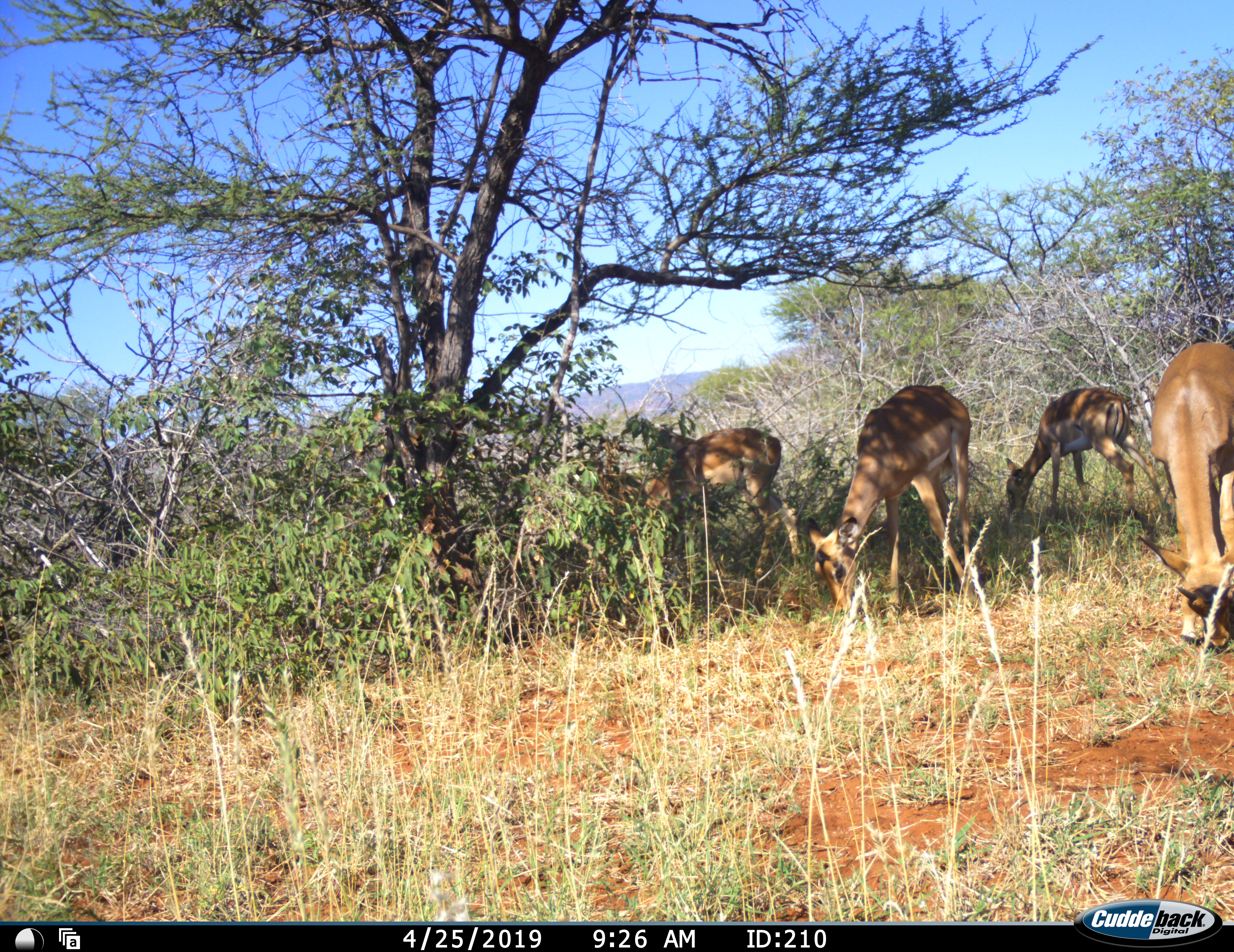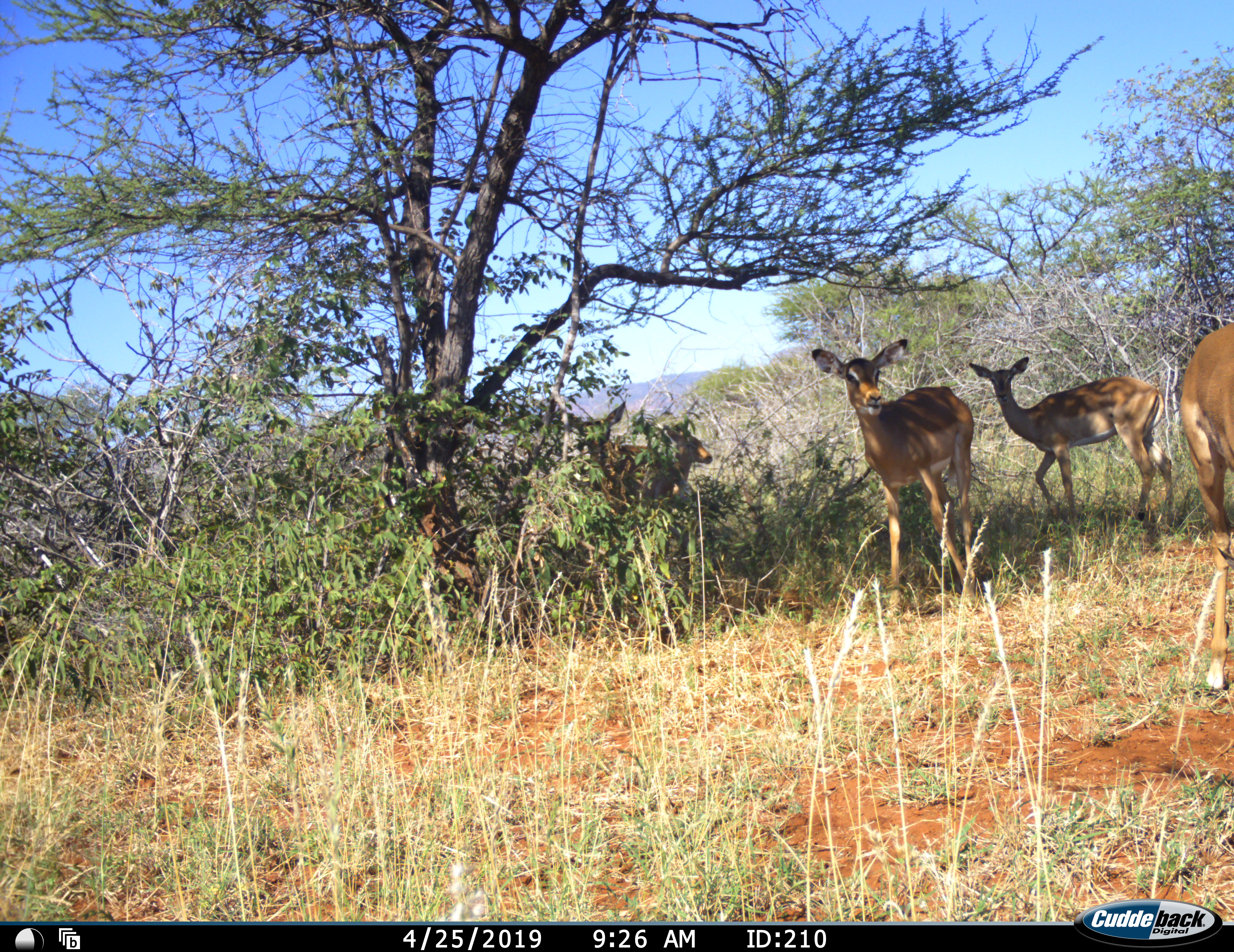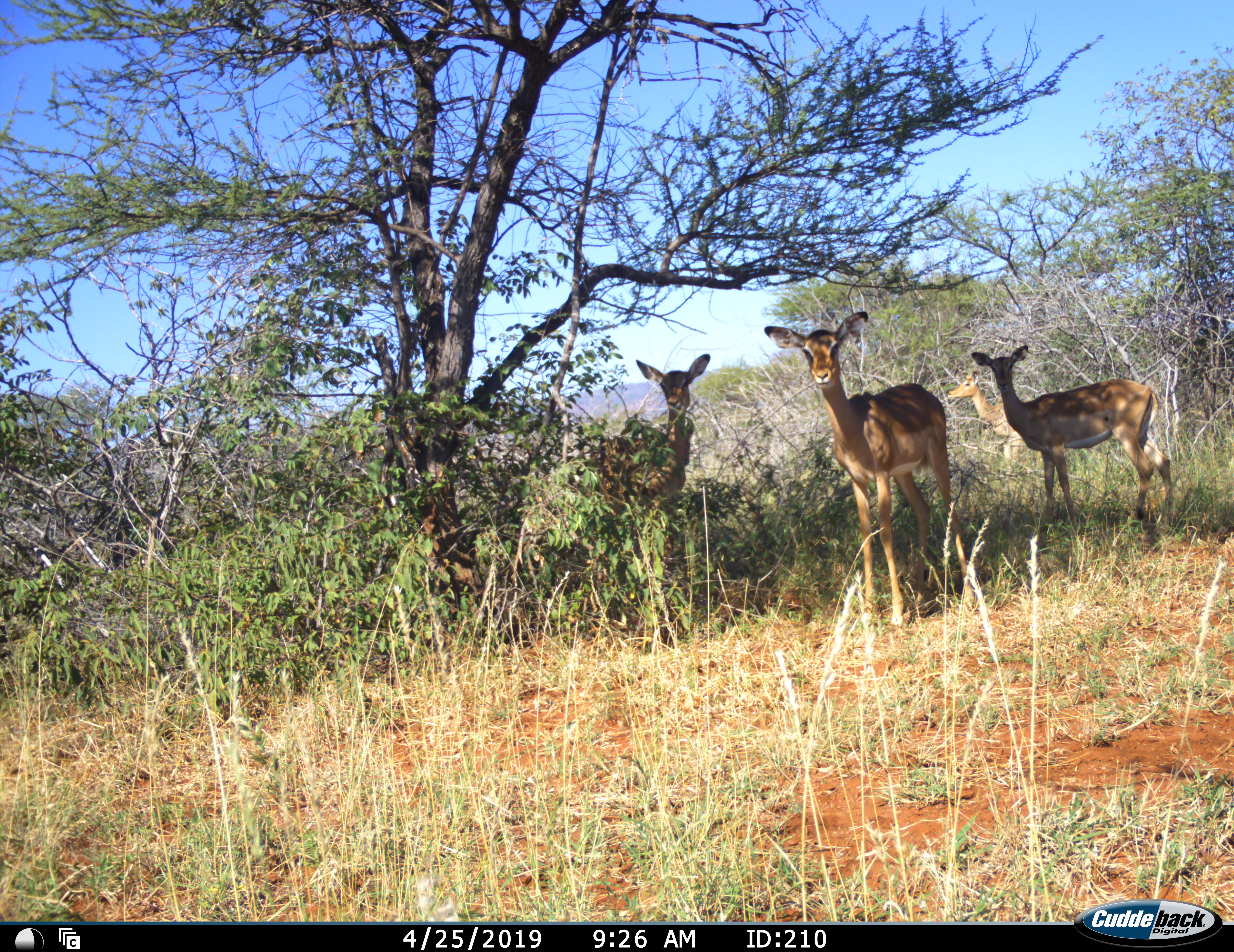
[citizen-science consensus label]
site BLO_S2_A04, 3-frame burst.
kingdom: Animalia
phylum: Chordata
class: Mammalia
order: Artiodactyla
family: Bovidae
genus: Aepyceros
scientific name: Aepyceros melampus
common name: impala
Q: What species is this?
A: Impala (Aepyceros melampus).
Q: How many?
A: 5.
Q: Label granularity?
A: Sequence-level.